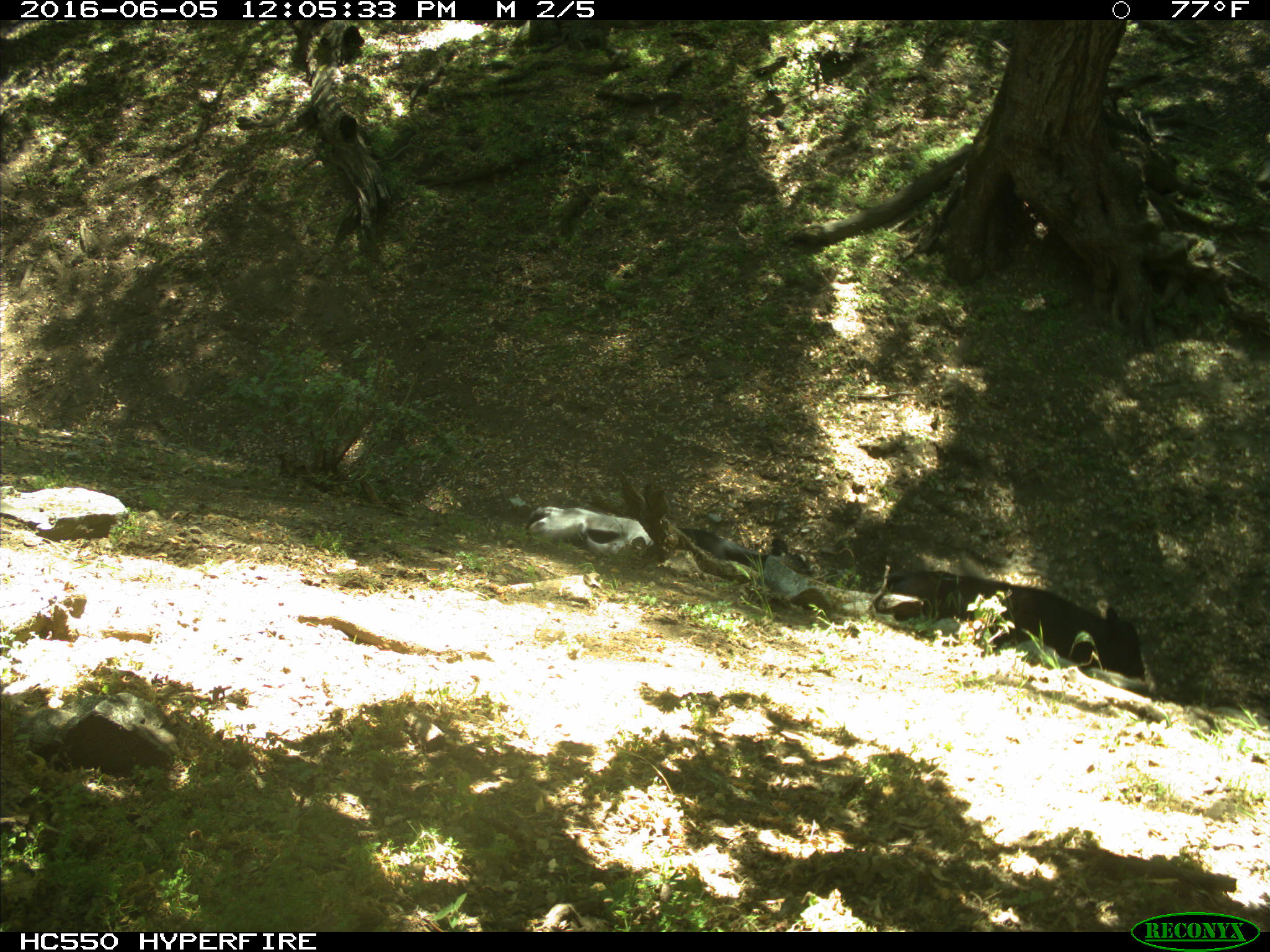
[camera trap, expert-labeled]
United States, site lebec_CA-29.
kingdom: Animalia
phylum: Chordata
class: Mammalia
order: Artiodactyla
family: Bovidae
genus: Bos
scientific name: Bos taurus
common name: domestic cow